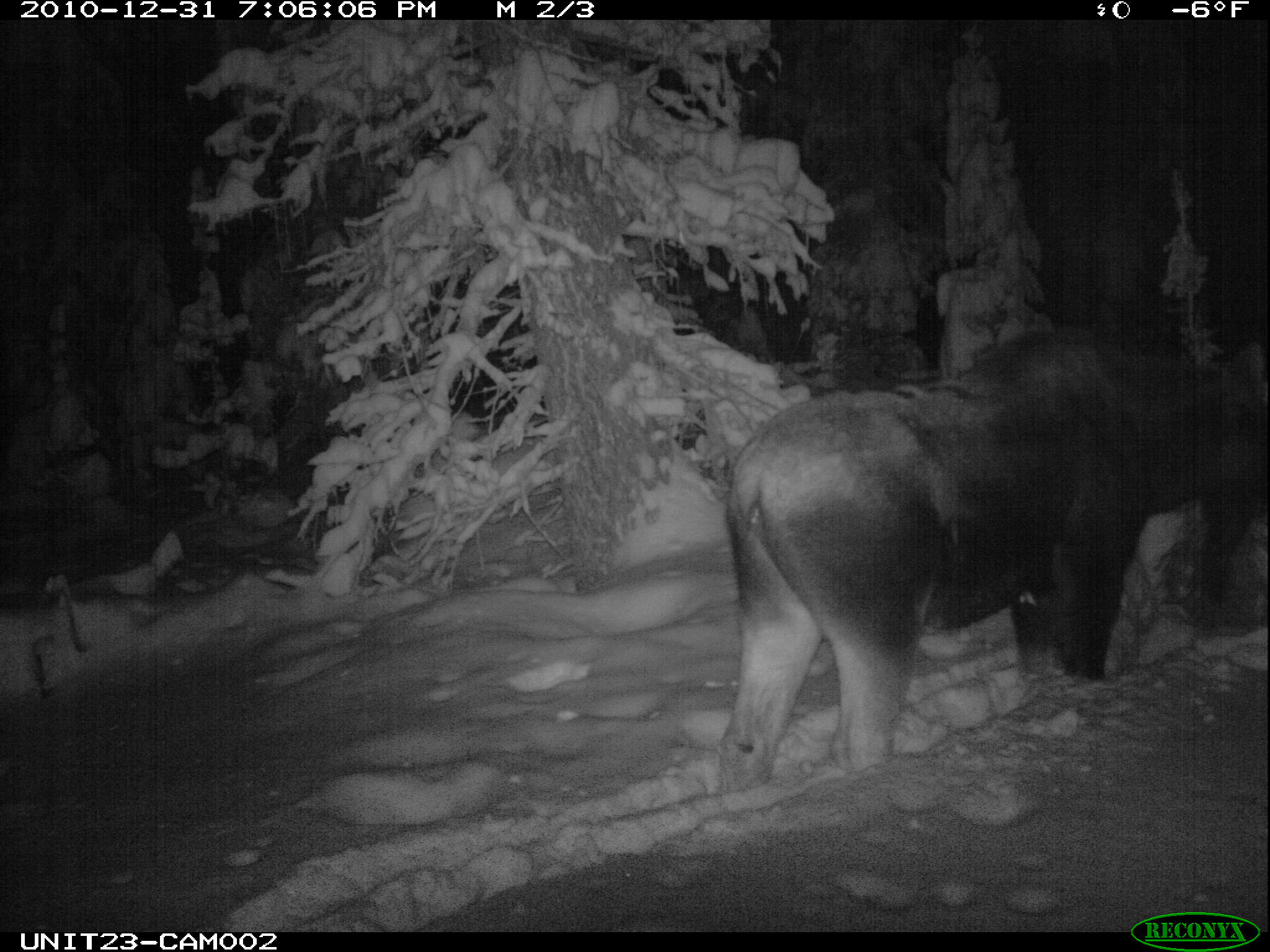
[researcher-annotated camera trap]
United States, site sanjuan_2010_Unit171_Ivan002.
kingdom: Animalia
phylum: Chordata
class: Mammalia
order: Artiodactyla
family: Cervidae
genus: Alces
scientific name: Alces alces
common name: moose